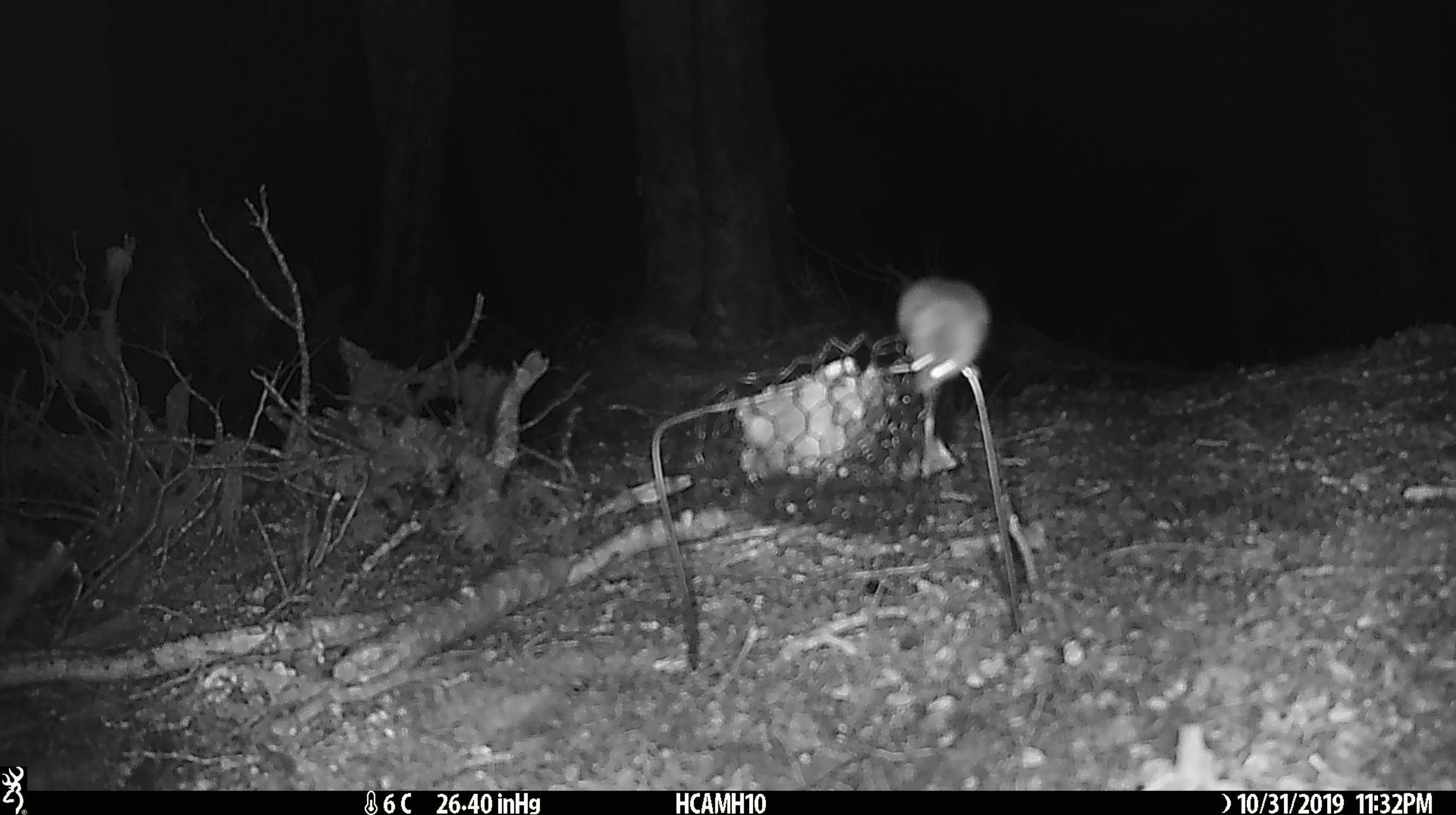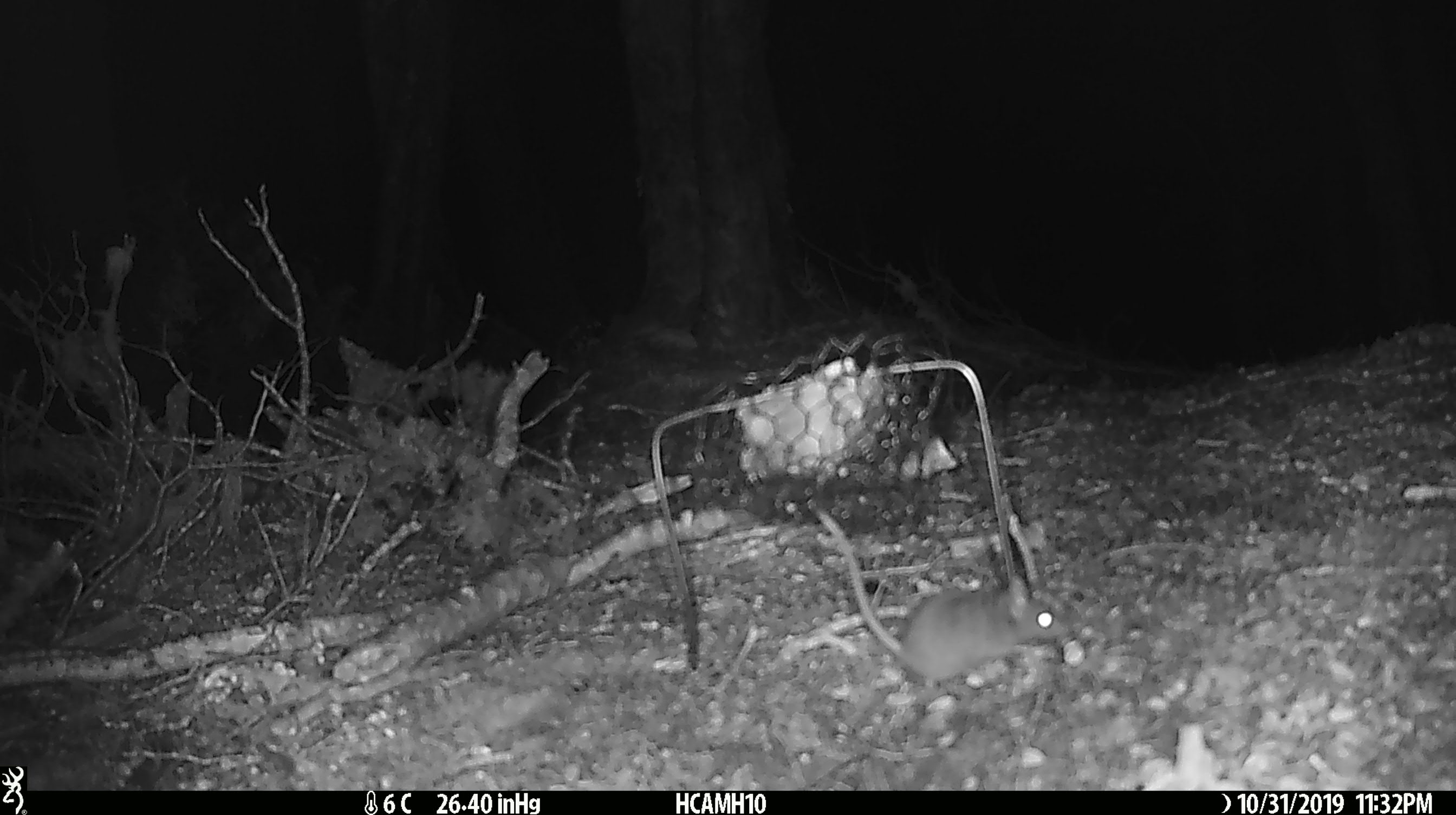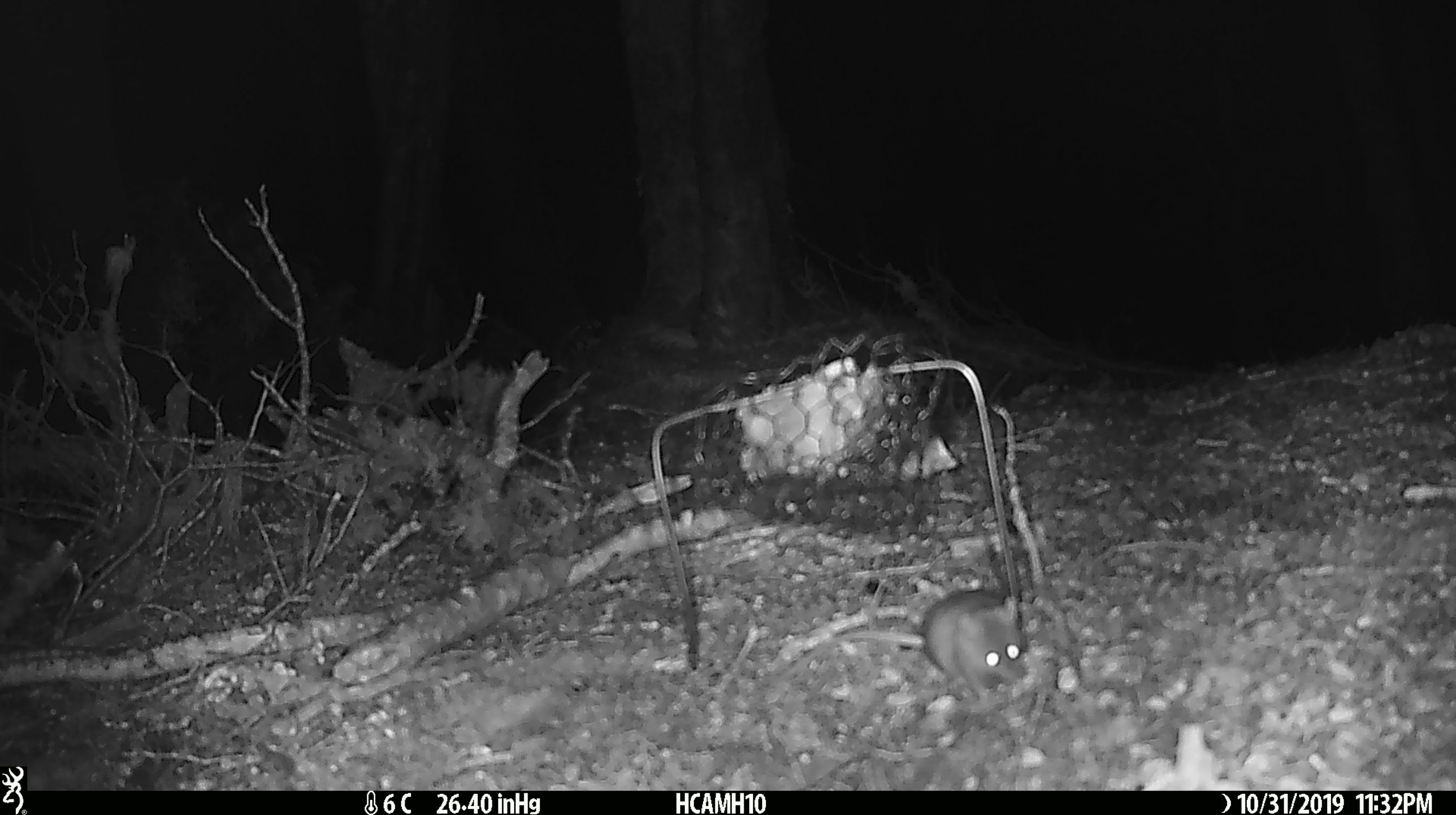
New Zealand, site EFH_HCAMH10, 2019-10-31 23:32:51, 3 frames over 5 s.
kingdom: Animalia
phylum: Chordata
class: Mammalia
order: Rodentia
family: Muridae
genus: Mus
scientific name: Mus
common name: mouse